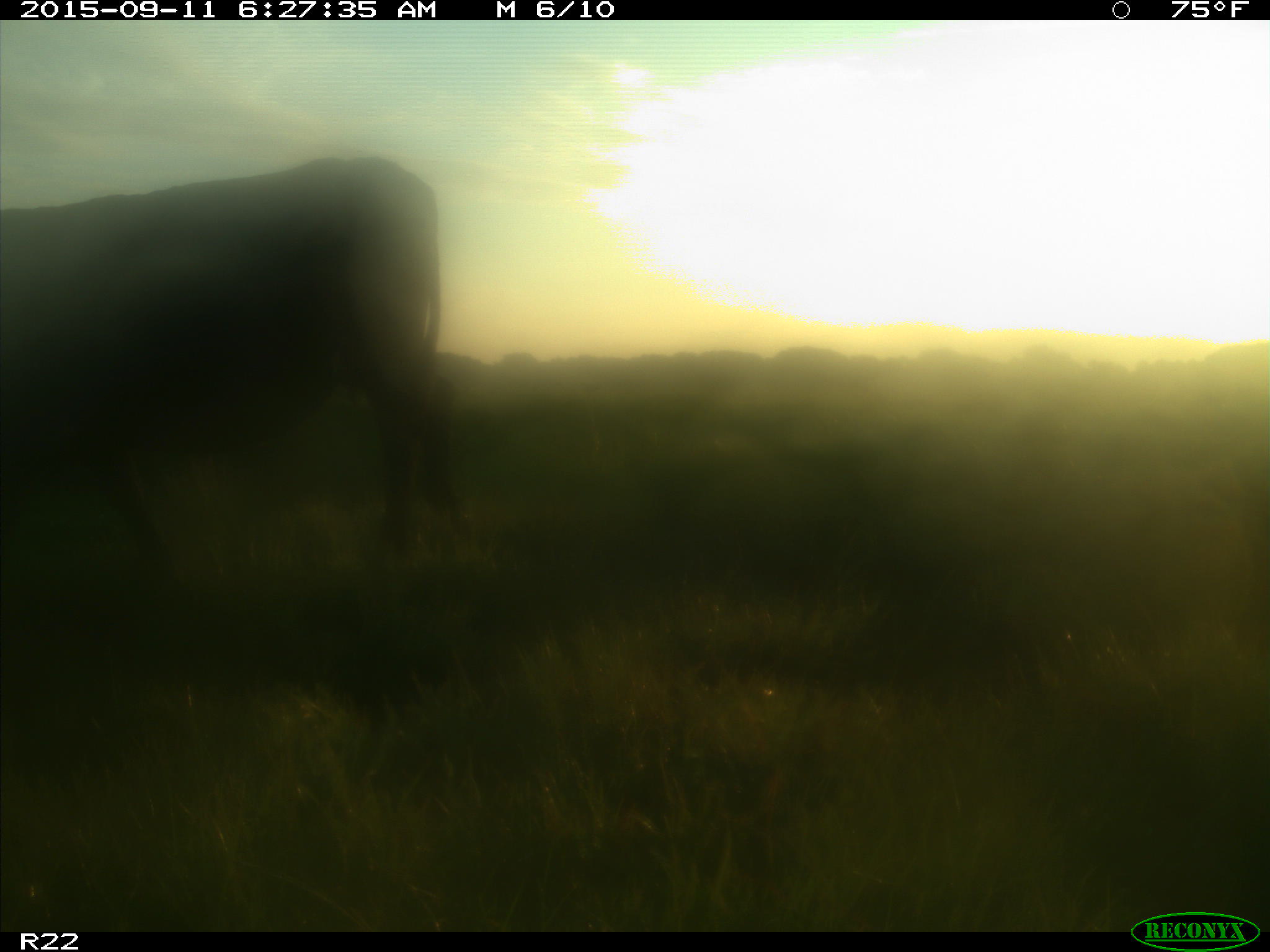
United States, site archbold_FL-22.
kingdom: Animalia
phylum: Chordata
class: Mammalia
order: Artiodactyla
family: Bovidae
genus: Bos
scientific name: Bos taurus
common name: domestic cow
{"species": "Bos taurus (domestic cow)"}